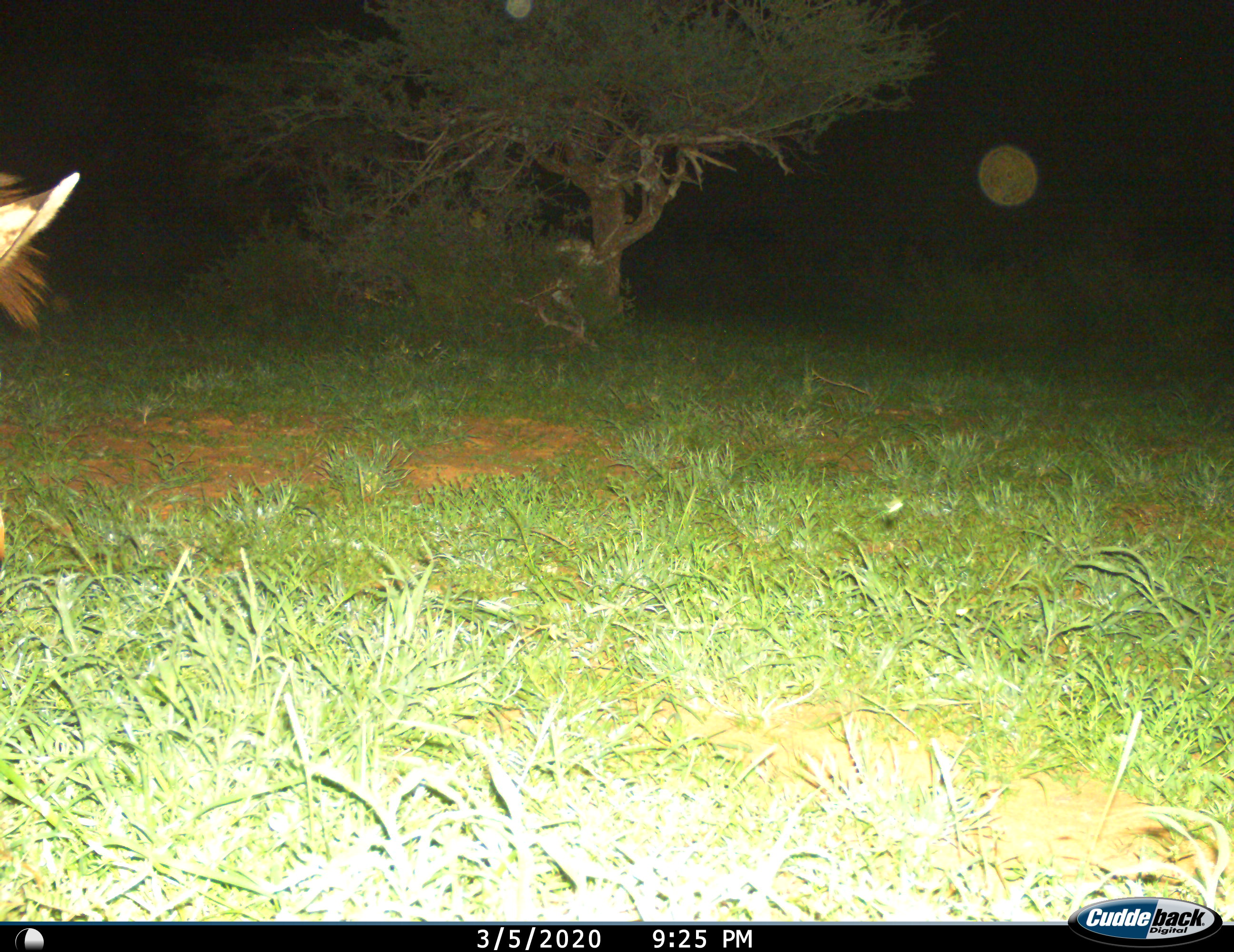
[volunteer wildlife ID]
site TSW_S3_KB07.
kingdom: Animalia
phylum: Chordata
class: Mammalia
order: Perissodactyla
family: Equidae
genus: Equus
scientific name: Equus quagga burchellii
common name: burchell's zebra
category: zebraburchells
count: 1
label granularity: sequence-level